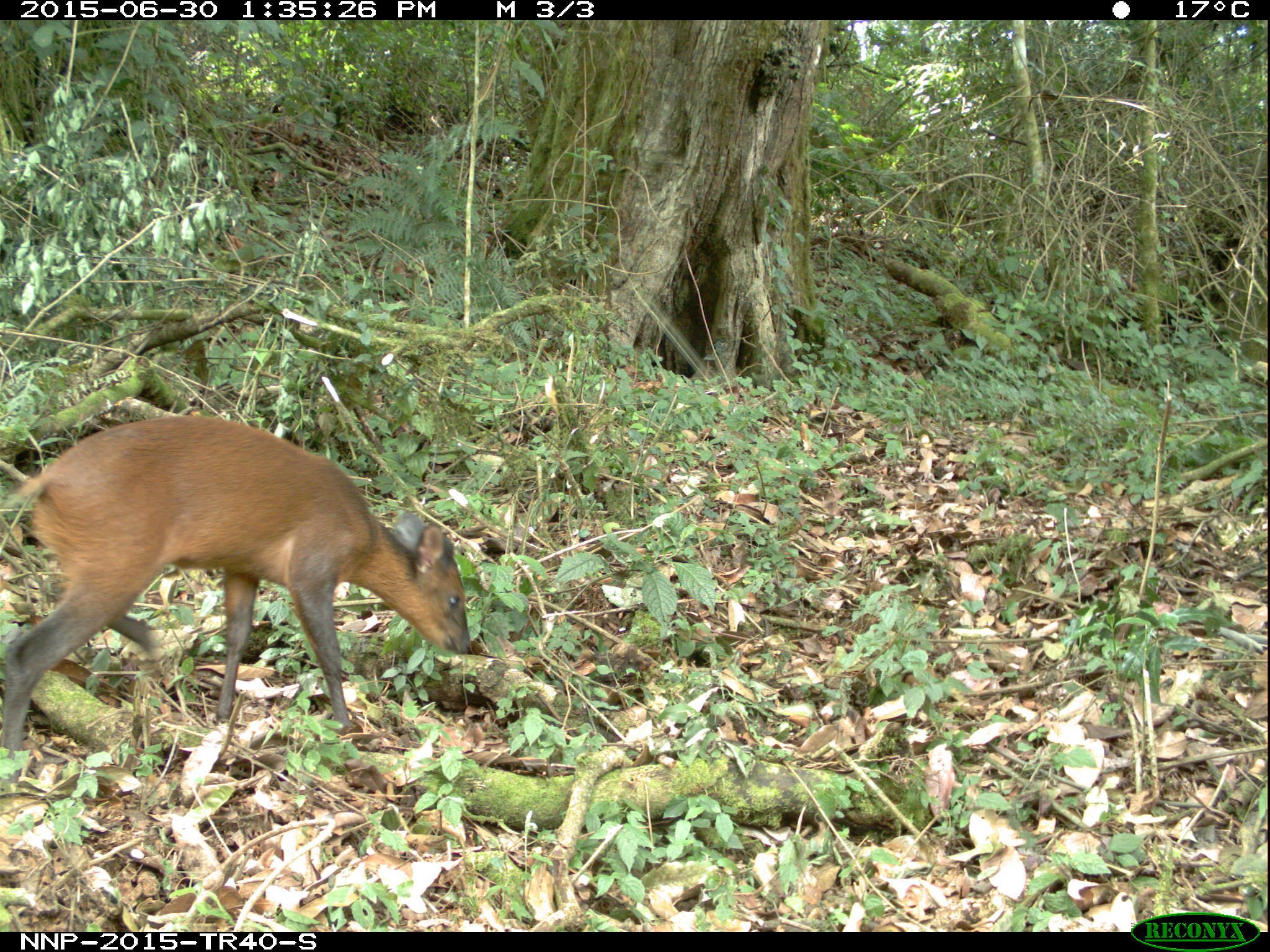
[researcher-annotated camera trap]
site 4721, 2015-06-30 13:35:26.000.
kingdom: Animalia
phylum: Chordata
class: Mammalia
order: Artiodactyla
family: Bovidae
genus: Cephalophus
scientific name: Cephalophus nigrifrons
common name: black-fronted duiker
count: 1